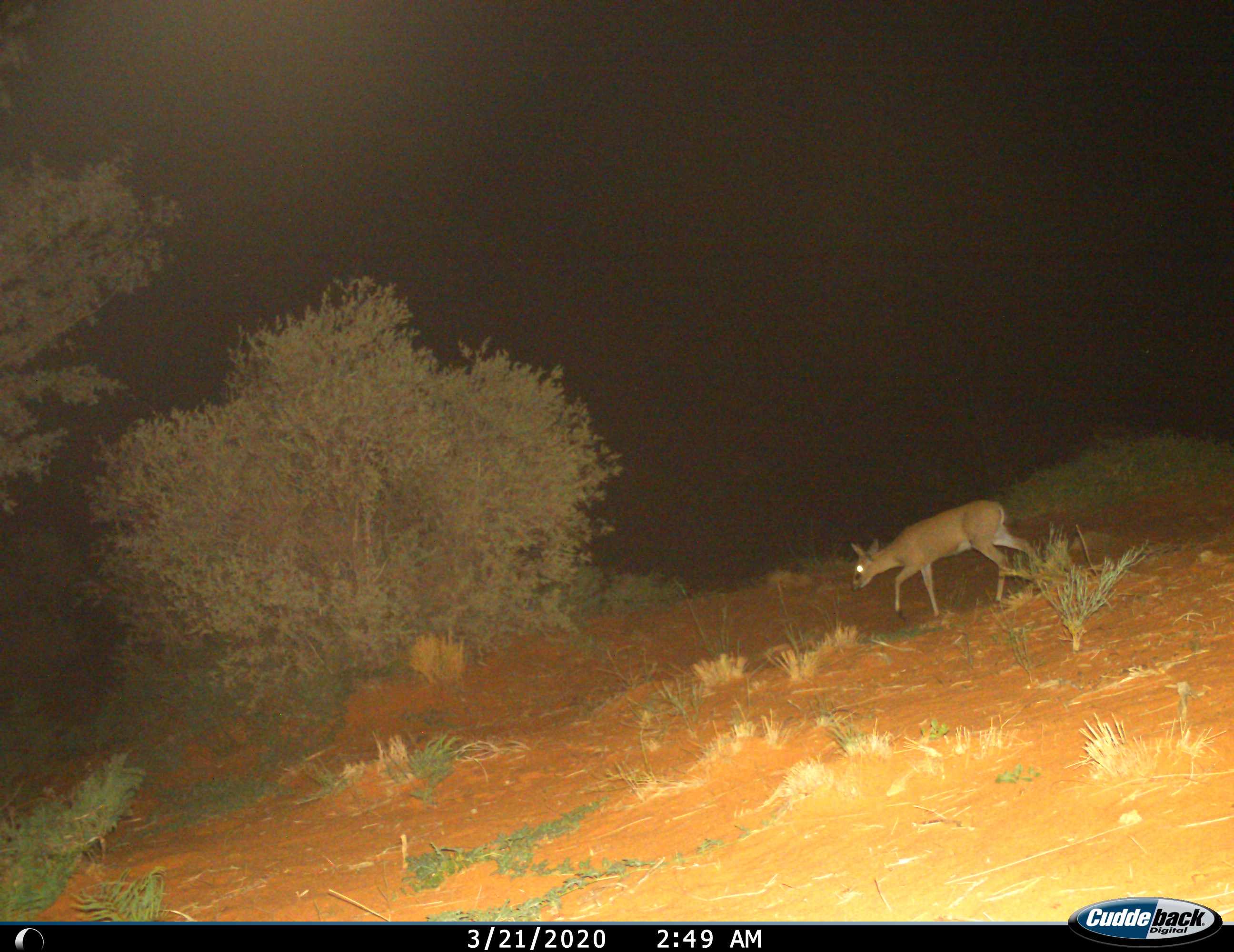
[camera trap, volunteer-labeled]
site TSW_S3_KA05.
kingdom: Animalia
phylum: Chordata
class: Mammalia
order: Artiodactyla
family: Bovidae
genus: Raphicerus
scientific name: Raphicerus campestris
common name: steenbok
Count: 1.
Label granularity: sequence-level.